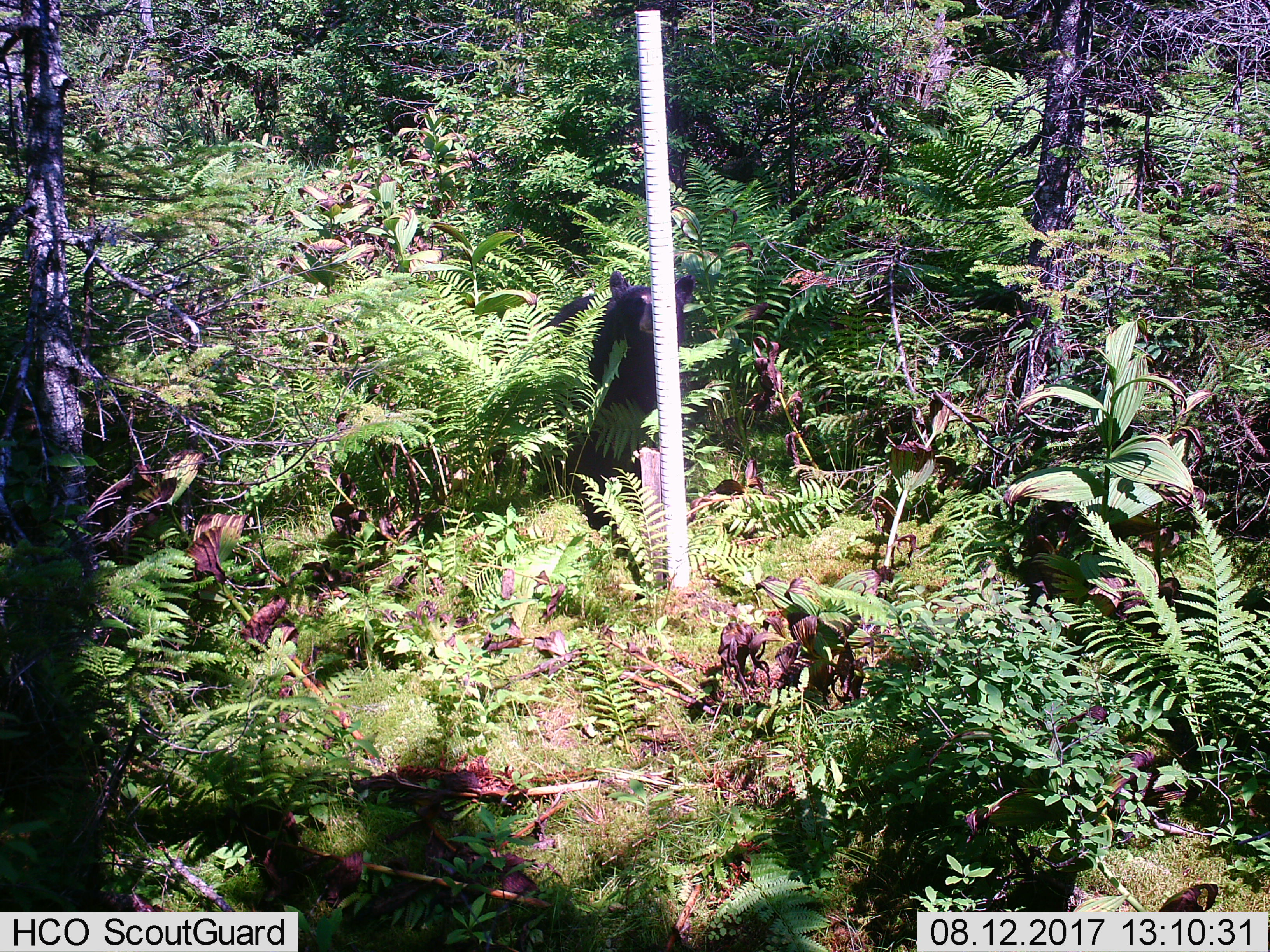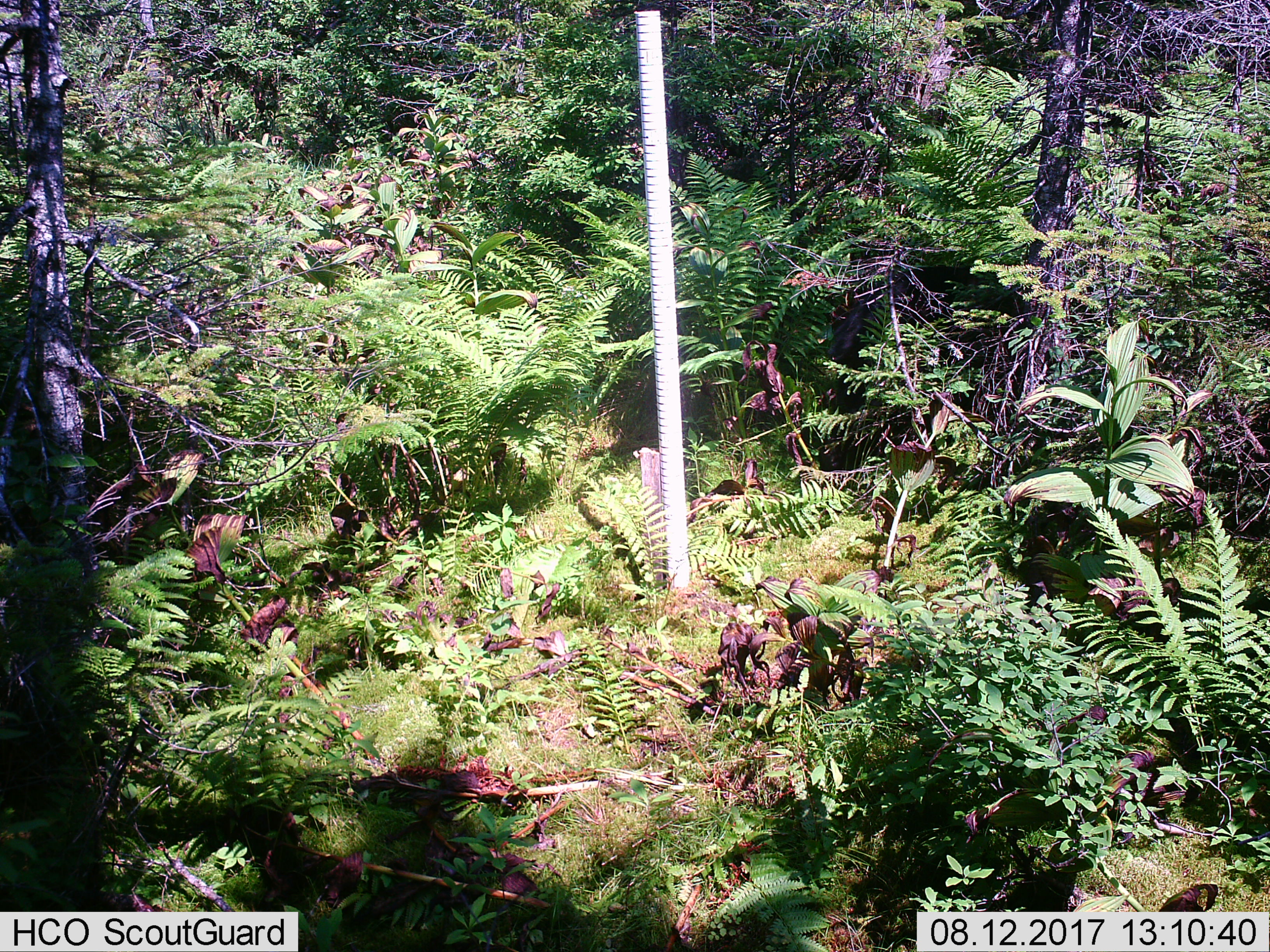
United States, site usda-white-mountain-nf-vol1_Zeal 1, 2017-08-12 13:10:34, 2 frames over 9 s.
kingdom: Animalia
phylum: Chordata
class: Mammalia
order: Carnivora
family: Ursidae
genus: Ursus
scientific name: Ursus americanus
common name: black bear